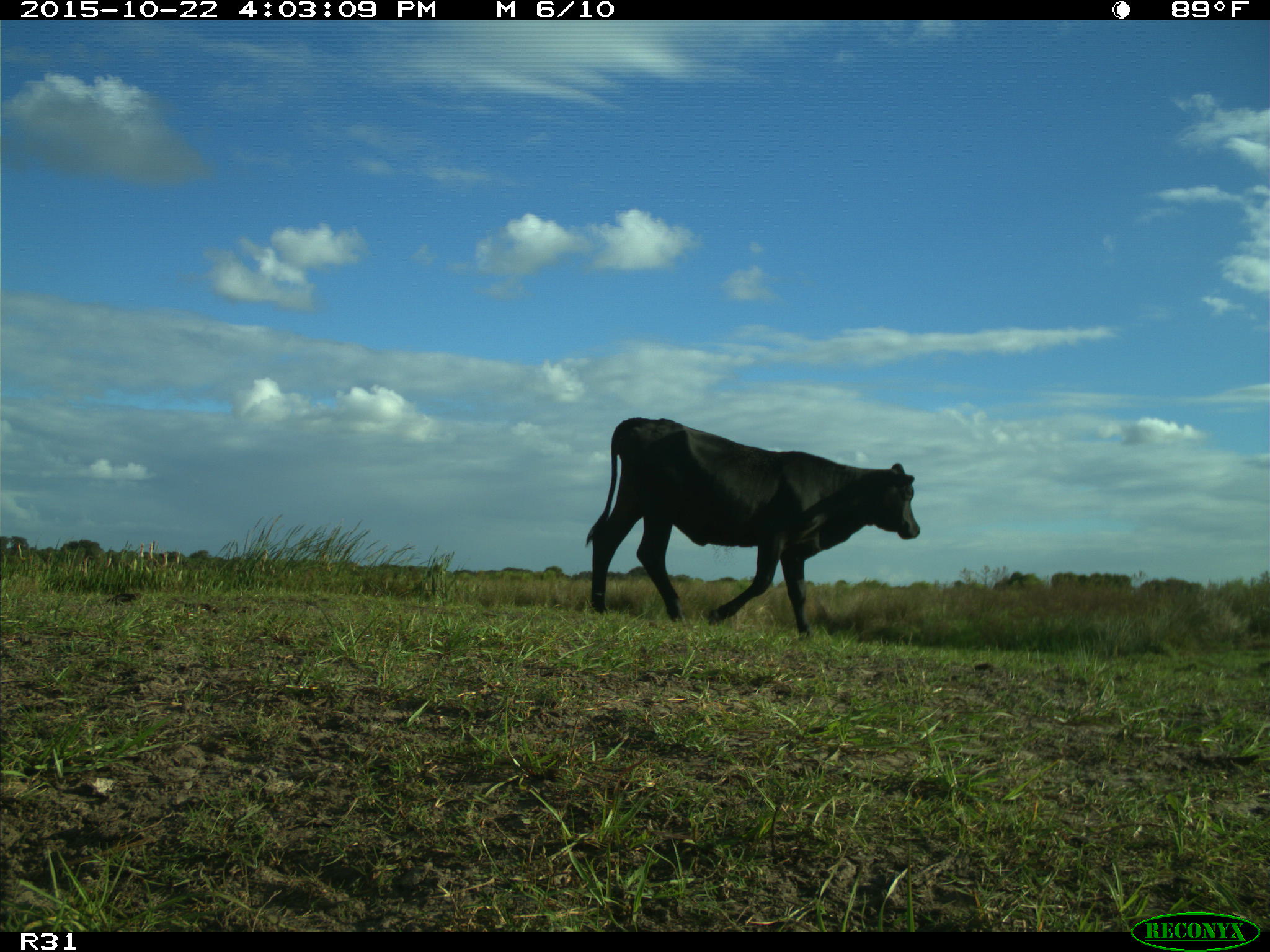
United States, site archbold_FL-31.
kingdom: Animalia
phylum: Chordata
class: Mammalia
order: Artiodactyla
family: Bovidae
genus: Bos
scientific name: Bos taurus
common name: domestic cow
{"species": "Bos taurus (domestic cow)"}